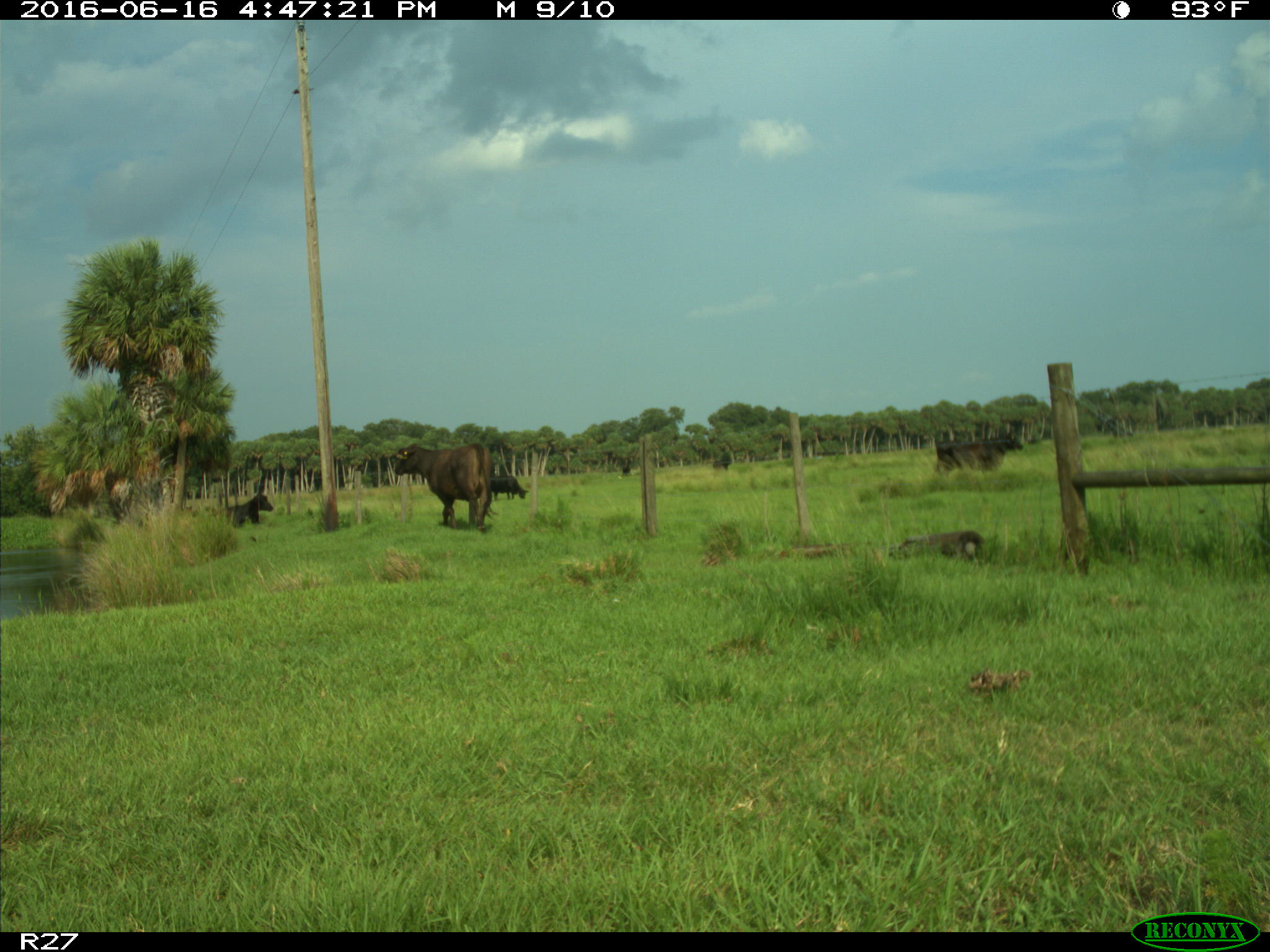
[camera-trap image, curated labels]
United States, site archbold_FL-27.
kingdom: Animalia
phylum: Chordata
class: Mammalia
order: Artiodactyla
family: Bovidae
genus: Bos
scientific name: Bos taurus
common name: domestic cow